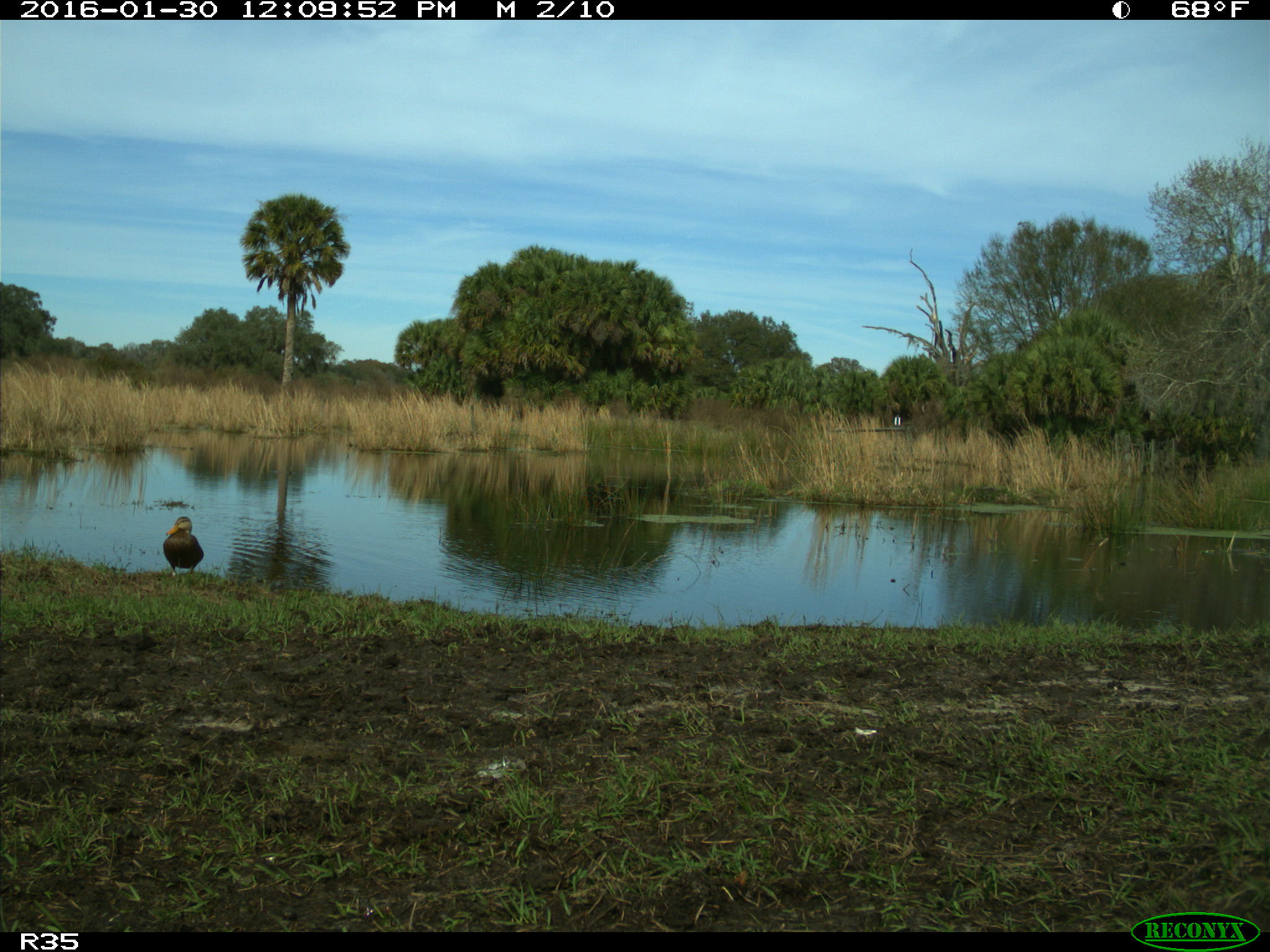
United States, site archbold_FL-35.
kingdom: Animalia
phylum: Chordata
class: Aves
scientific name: Aves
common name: birds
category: unidentified bird